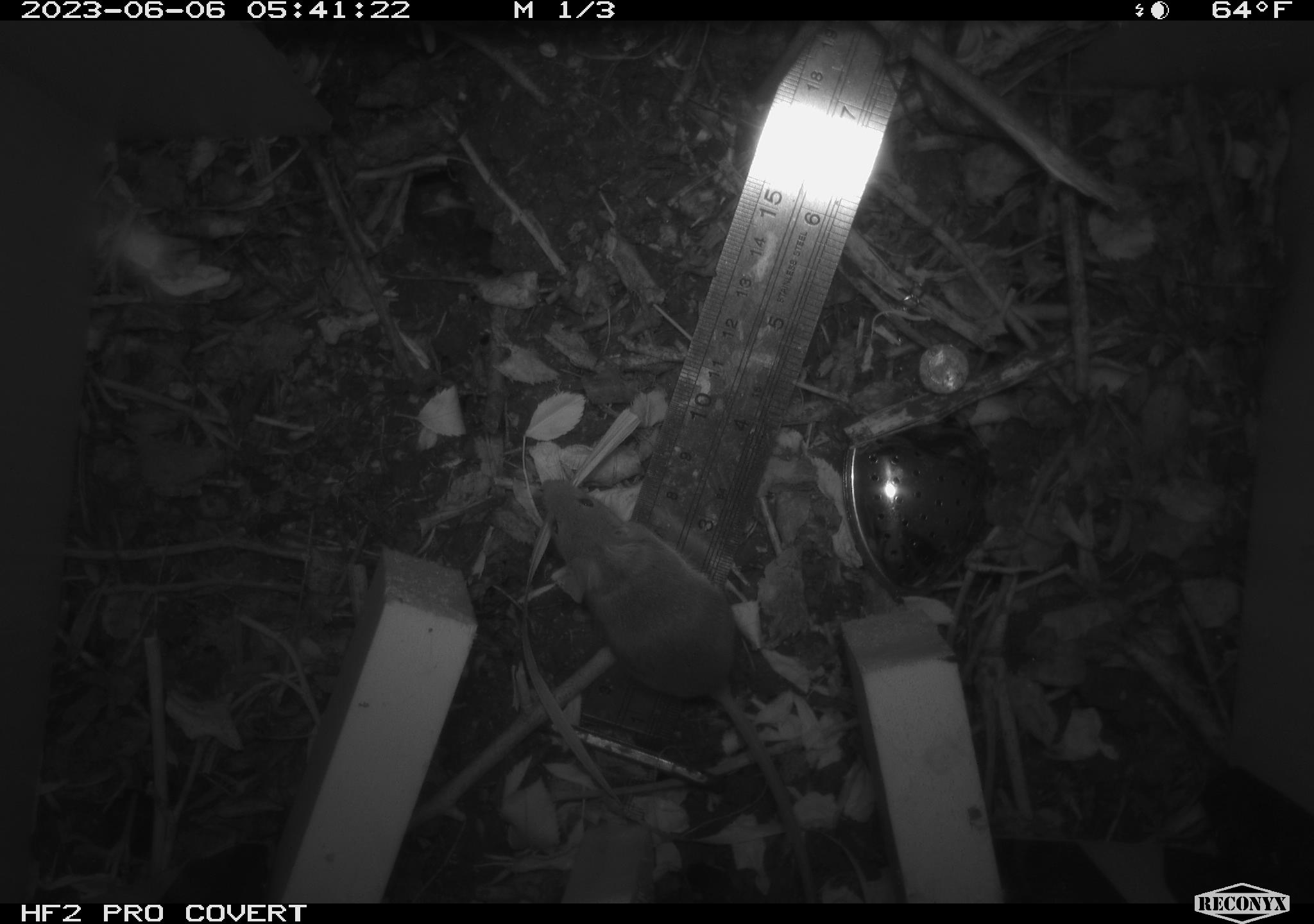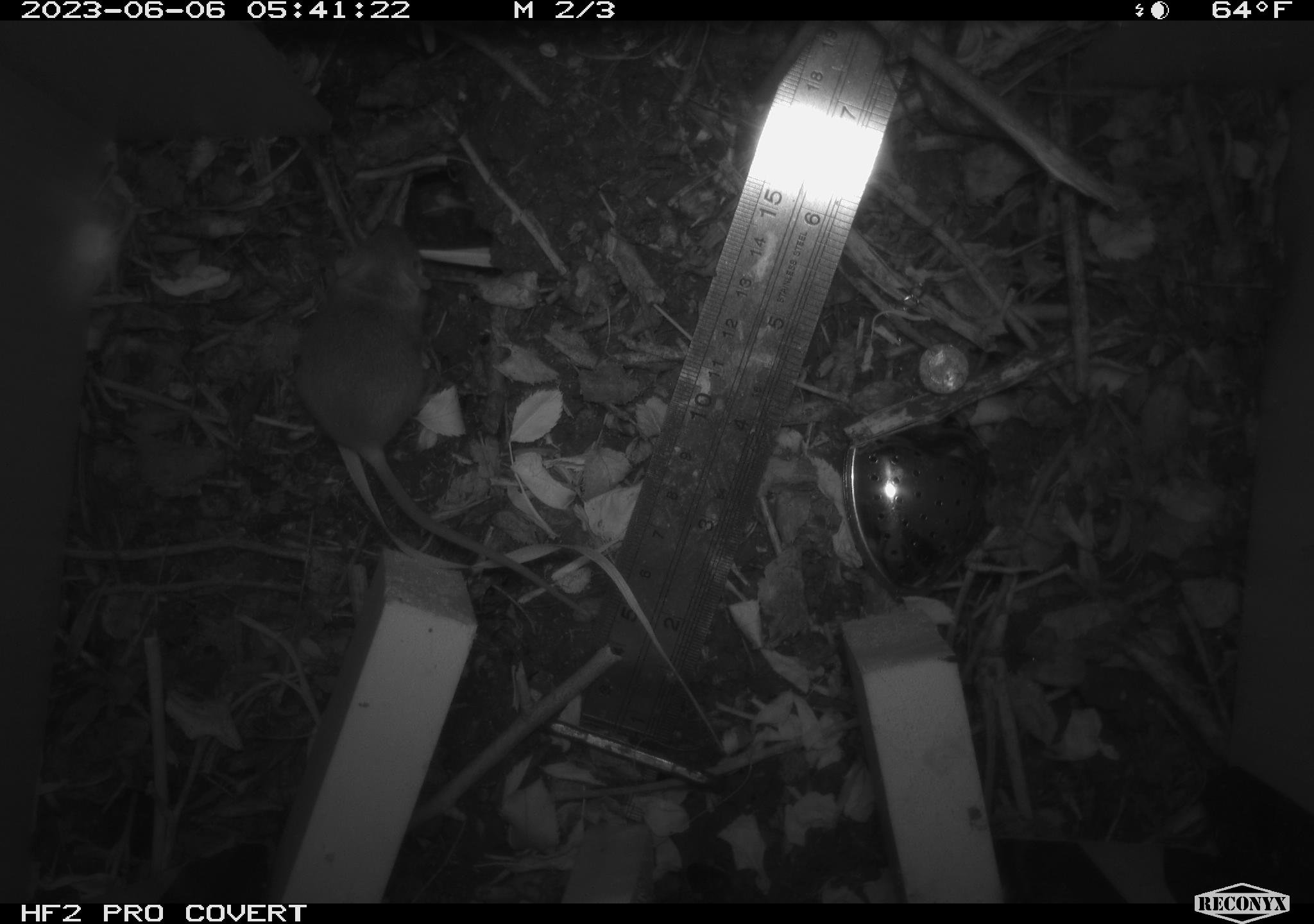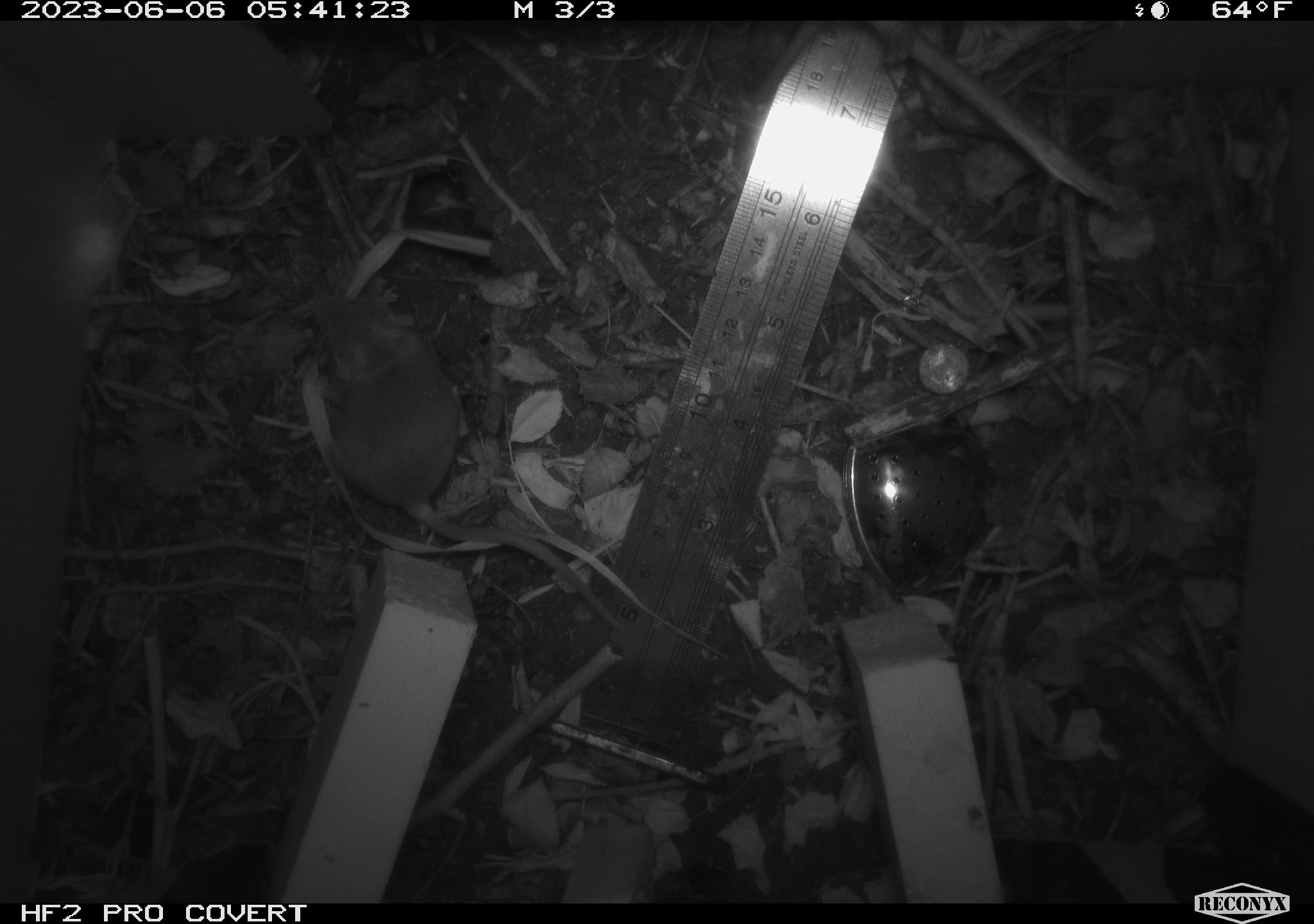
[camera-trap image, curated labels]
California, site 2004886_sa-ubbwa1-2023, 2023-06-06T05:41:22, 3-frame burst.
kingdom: Animalia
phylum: Chordata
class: Mammalia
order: Rodentia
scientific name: Rodentia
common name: rodent